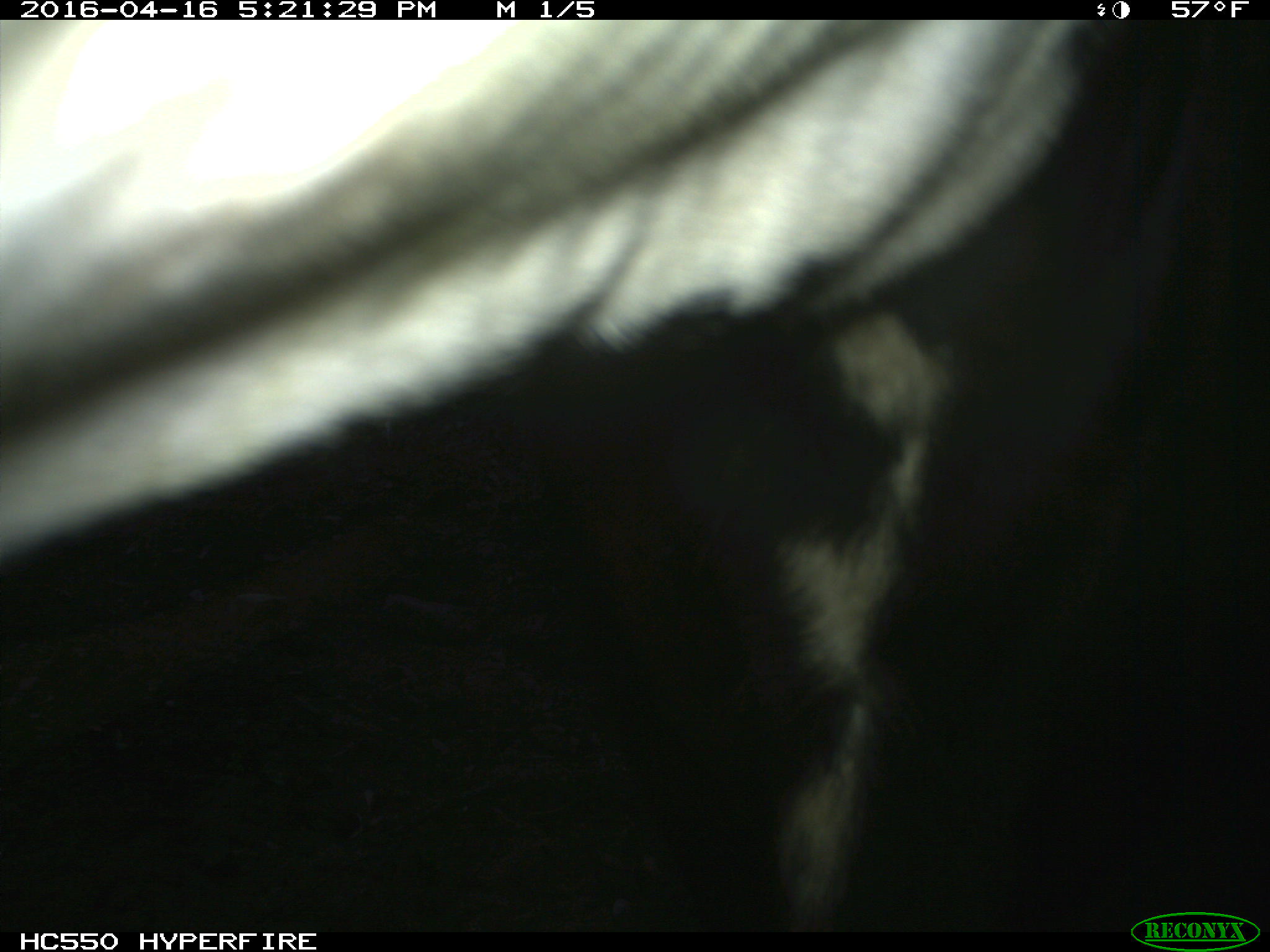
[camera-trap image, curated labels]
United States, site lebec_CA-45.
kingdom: Animalia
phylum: Chordata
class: Mammalia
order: Artiodactyla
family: Bovidae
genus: Bos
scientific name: Bos taurus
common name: domestic cow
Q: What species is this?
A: Bos taurus (domestic cow).